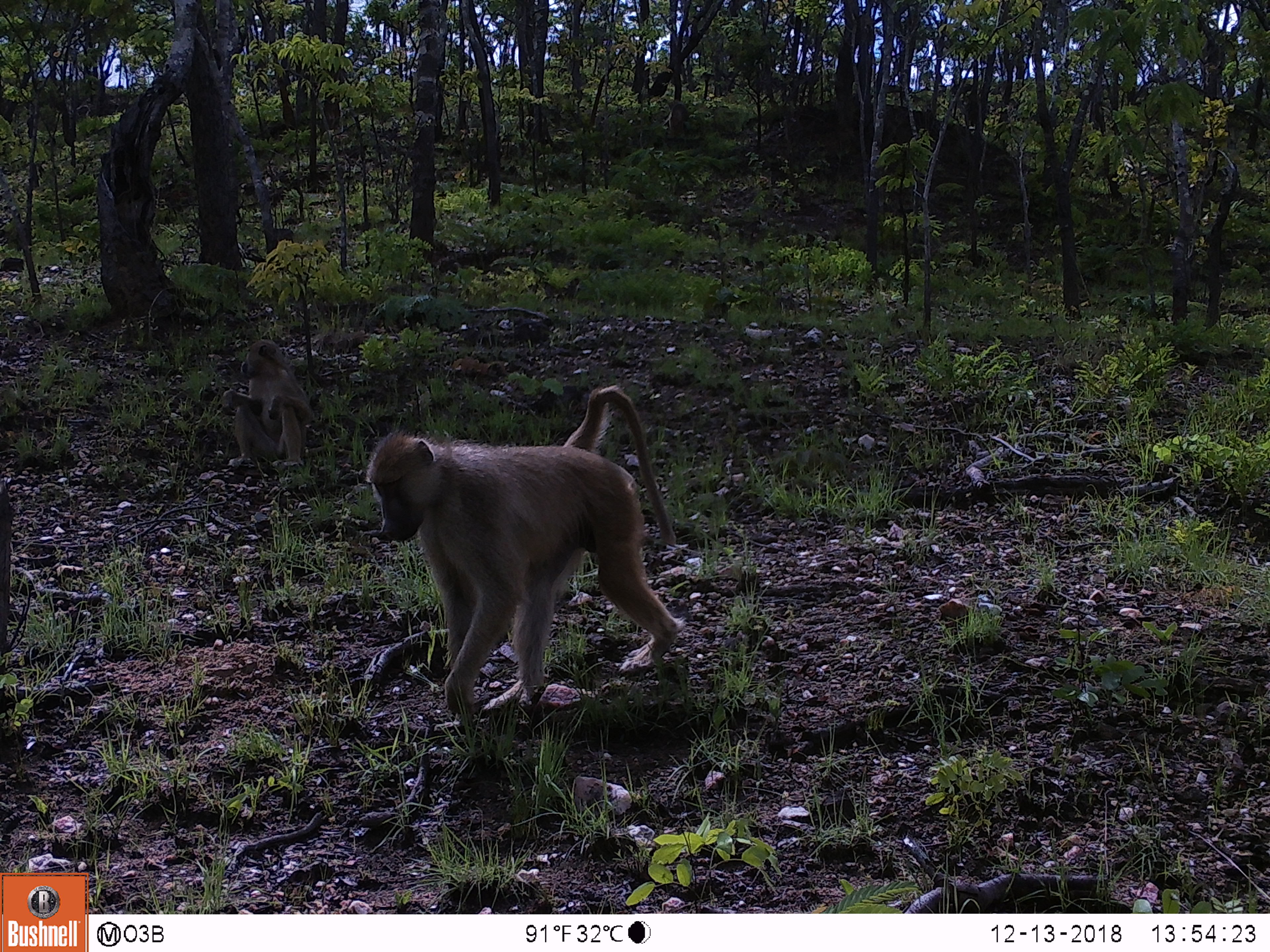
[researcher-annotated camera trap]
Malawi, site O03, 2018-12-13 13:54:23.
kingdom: Animalia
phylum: Chordata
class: Mammalia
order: Primates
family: Cercopithecidae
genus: Papio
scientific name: Papio cynocephalus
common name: yellow baboon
Yellow baboon (Papio cynocephalus), count 2.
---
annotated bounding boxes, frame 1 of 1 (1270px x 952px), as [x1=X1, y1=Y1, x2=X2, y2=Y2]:
yellow baboon: [x1=365, y1=372, x2=682, y2=730]; [x1=211, y1=337, x2=315, y2=482]